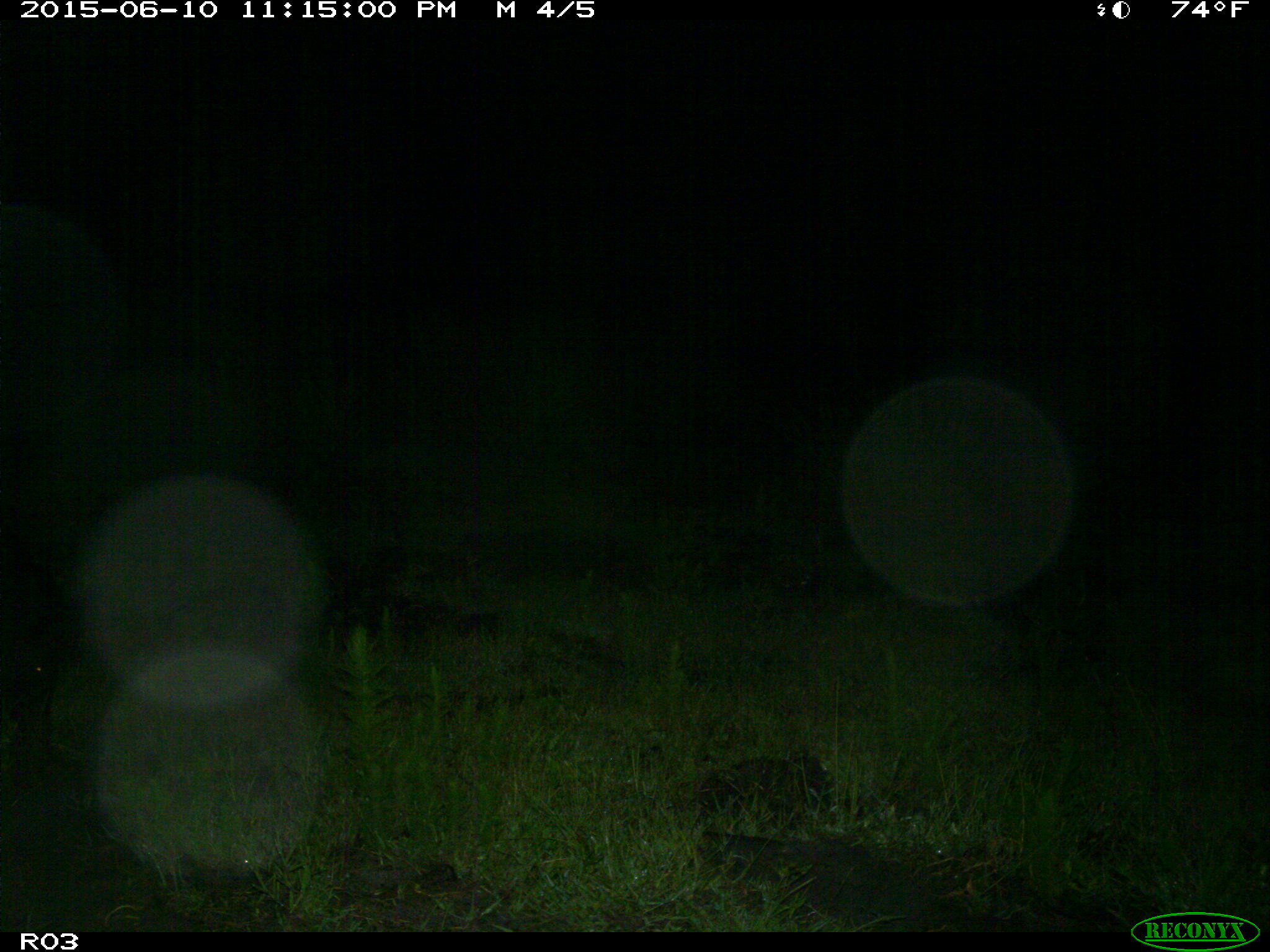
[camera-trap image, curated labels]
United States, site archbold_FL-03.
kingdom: Animalia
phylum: Chordata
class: Mammalia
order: Artiodactyla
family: Suidae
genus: Sus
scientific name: Sus scrofa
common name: wild boar